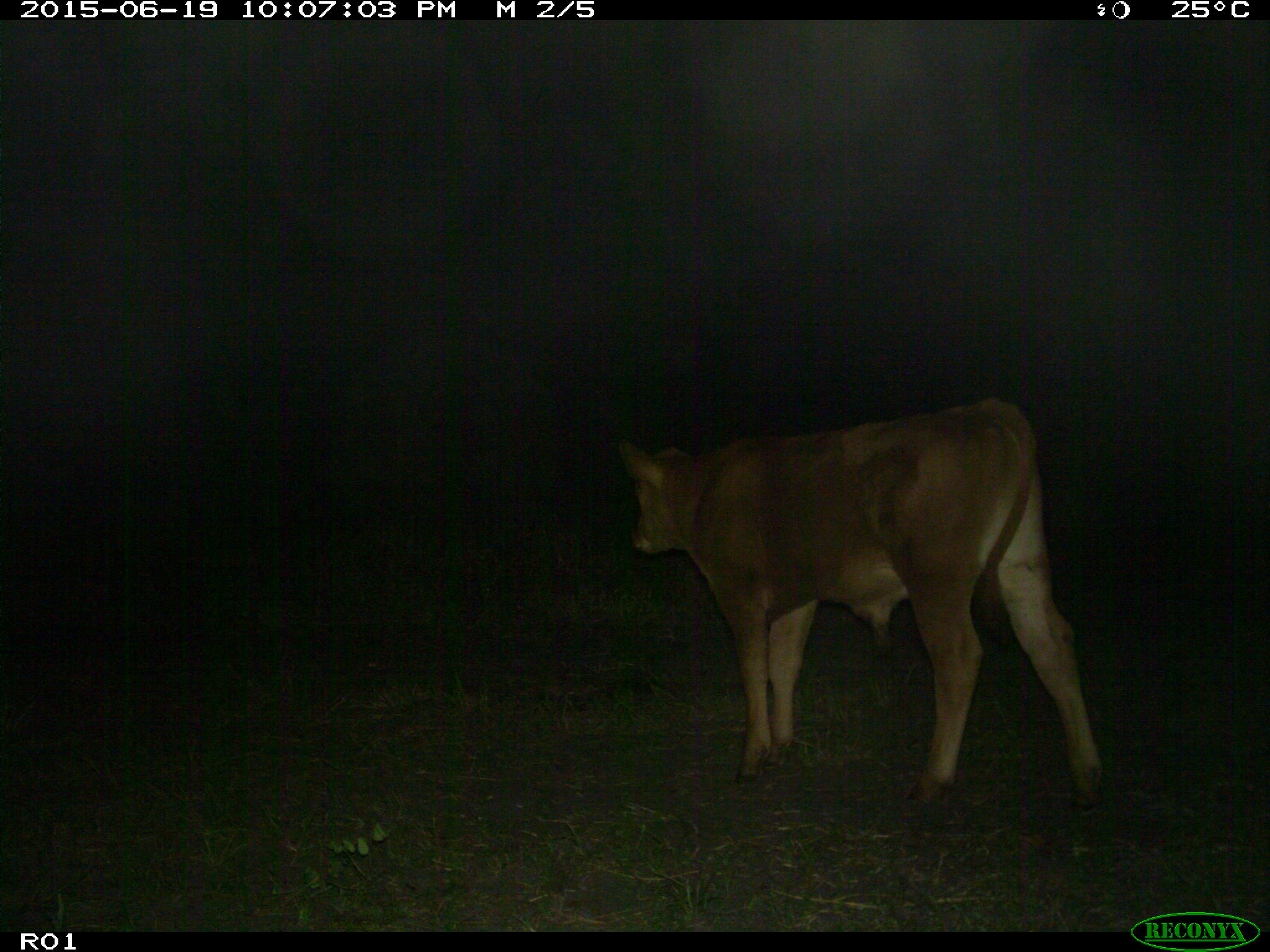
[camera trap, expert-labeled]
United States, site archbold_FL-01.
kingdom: Animalia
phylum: Chordata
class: Mammalia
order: Artiodactyla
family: Bovidae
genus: Bos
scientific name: Bos taurus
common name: domestic cow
Bos taurus (domestic cow).